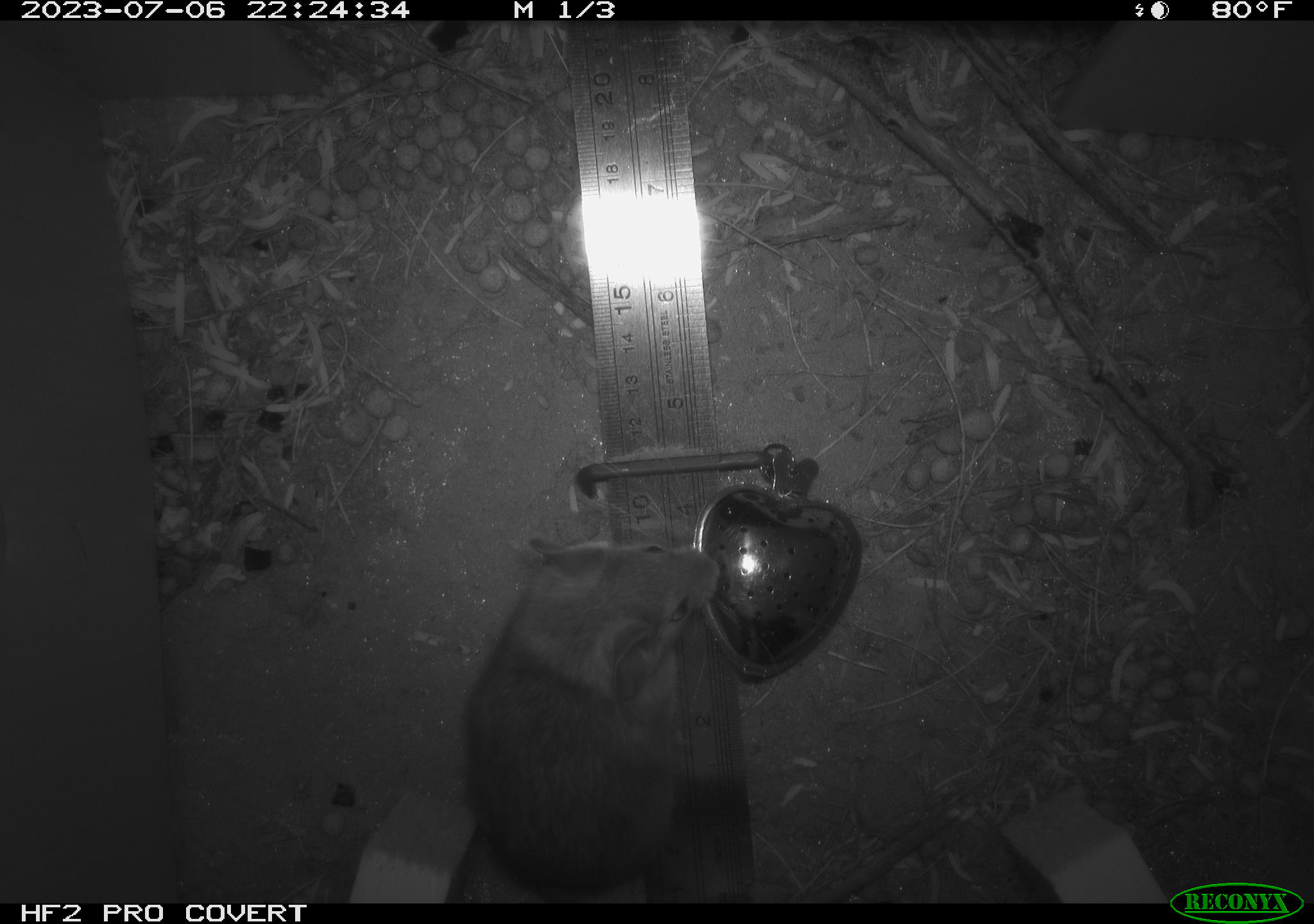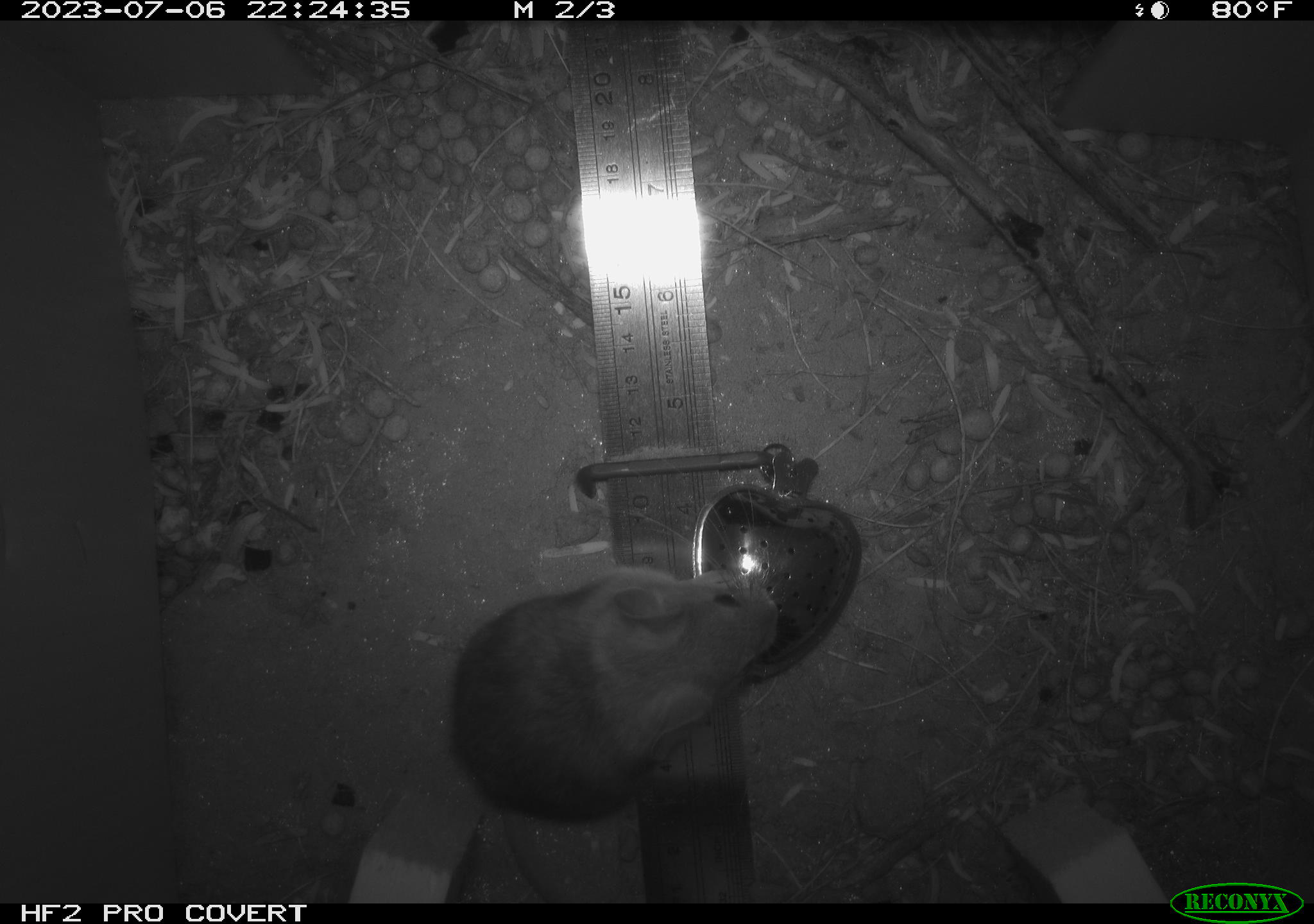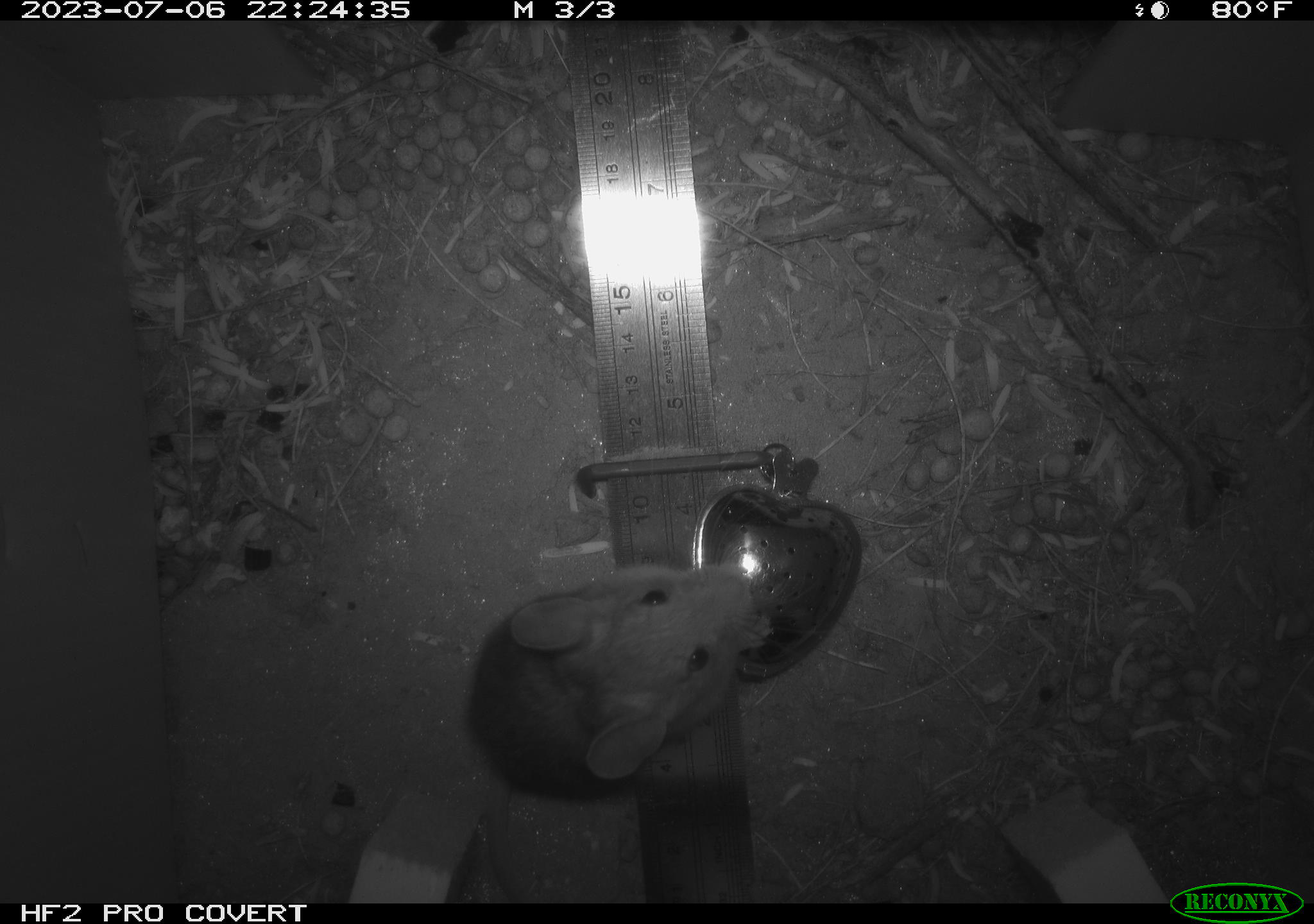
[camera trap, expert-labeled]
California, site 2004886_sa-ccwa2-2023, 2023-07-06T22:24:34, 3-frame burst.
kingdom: Animalia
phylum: Chordata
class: Mammalia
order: Rodentia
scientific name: Rodentia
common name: mouse species